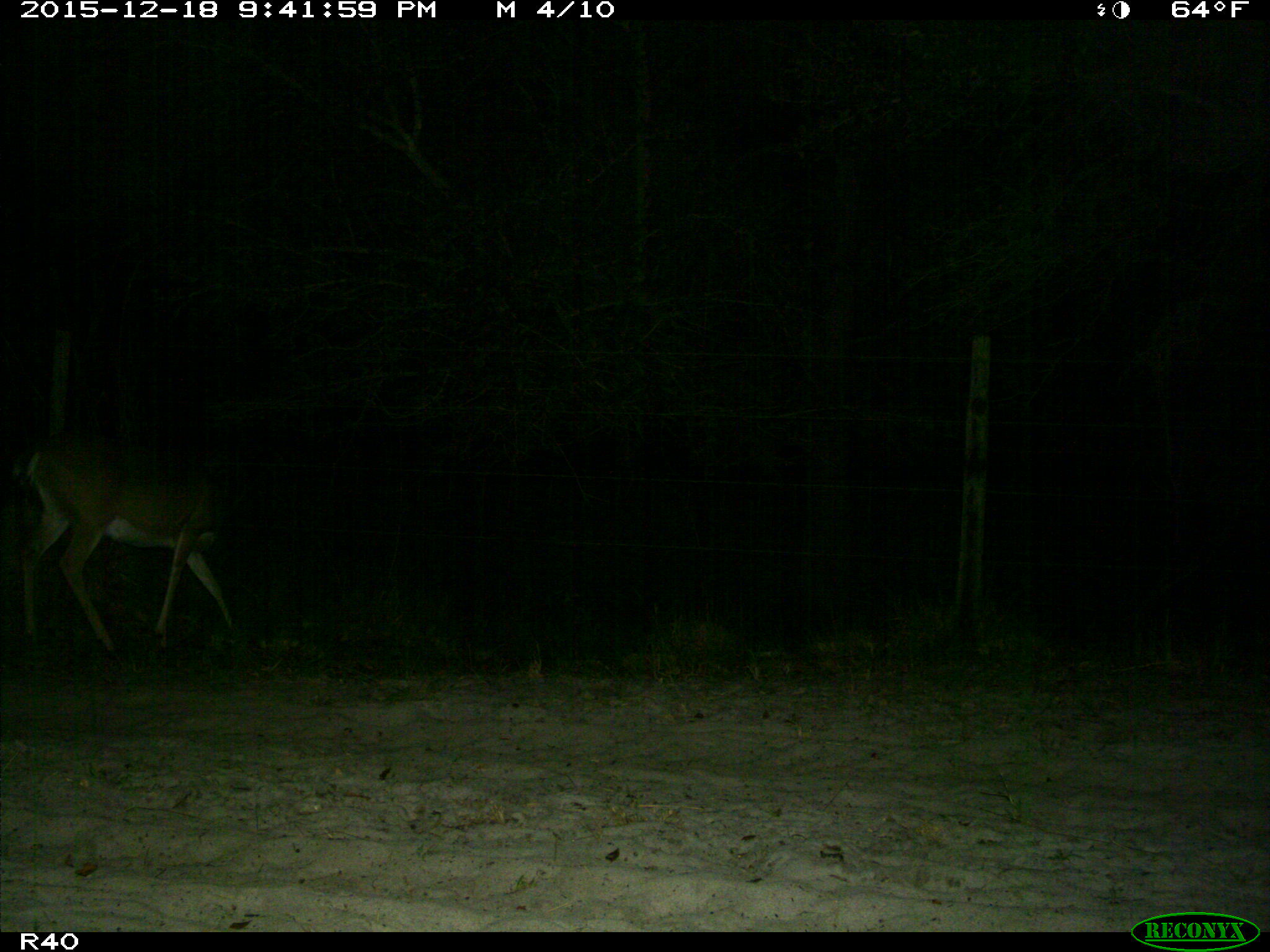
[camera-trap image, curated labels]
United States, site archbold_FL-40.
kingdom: Animalia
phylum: Chordata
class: Mammalia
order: Artiodactyla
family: Cervidae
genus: Odocoileus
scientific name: Odocoileus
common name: deer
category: unidentified deer